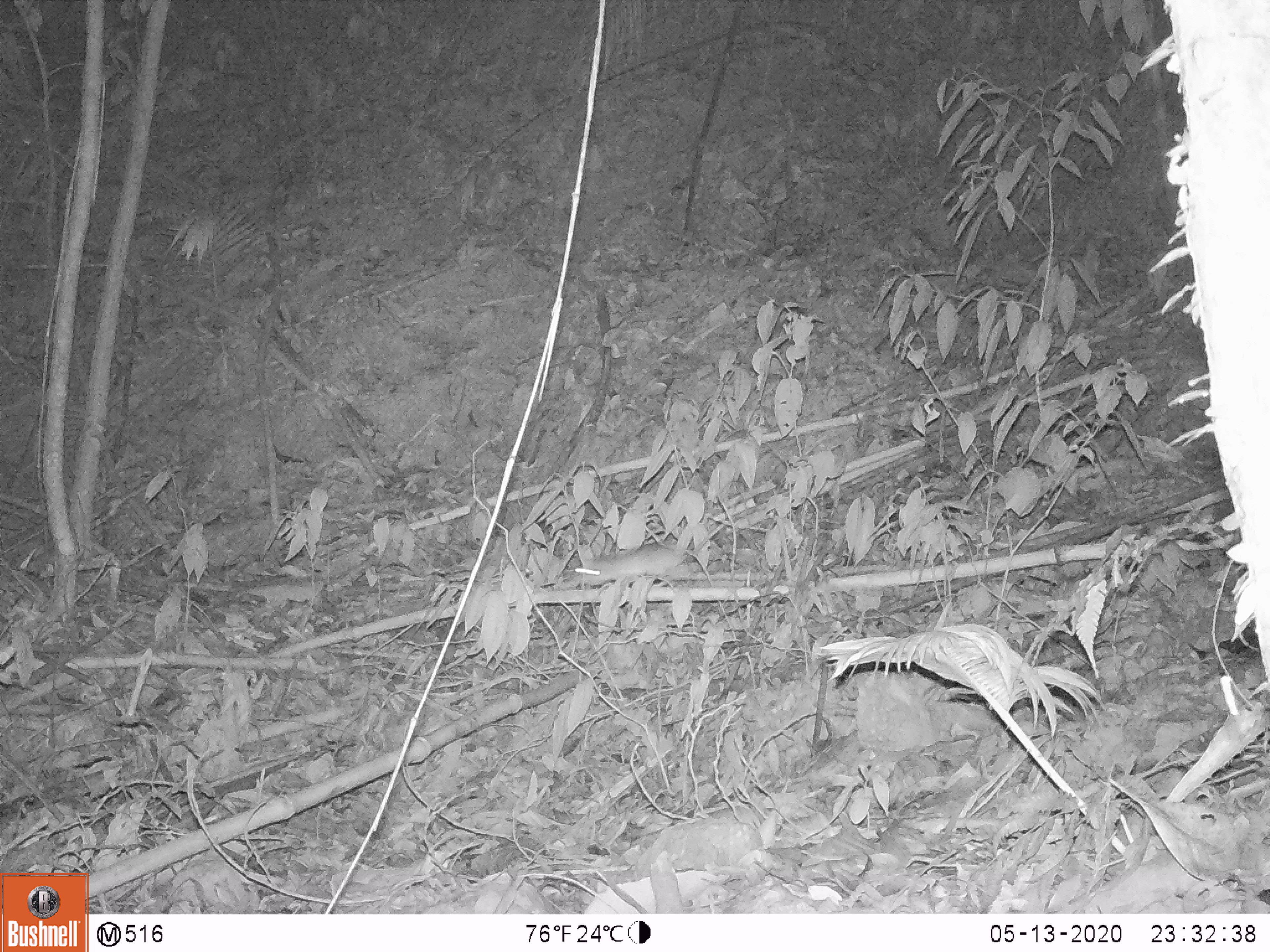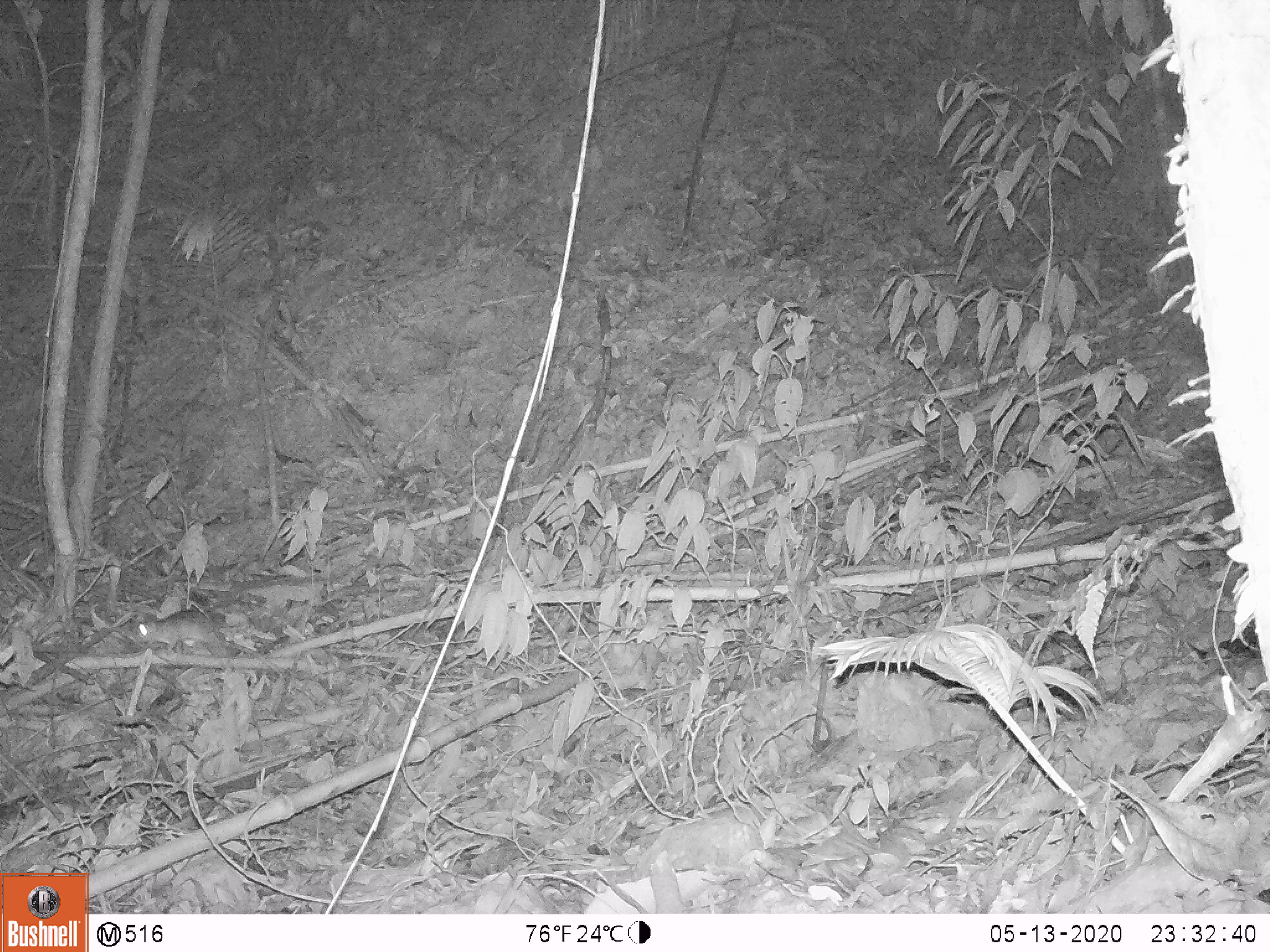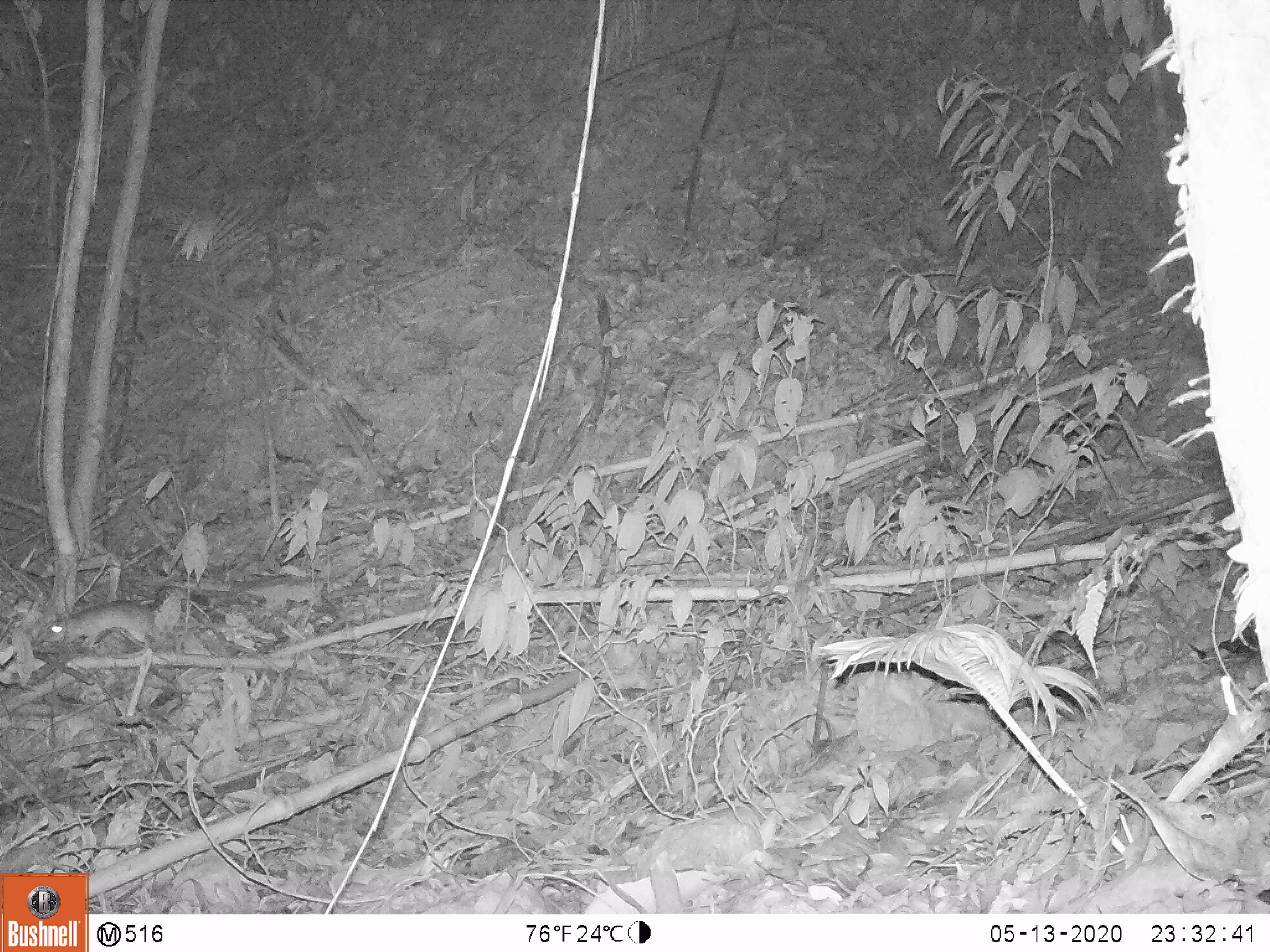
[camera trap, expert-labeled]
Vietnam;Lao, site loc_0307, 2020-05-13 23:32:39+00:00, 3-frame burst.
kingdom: Animalia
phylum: Chordata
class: Mammalia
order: Rodentia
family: Muridae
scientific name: Muridae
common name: old-world mice and rats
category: unidentified murid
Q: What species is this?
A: Unidentified murid (old-world mice and rats) (Muridae).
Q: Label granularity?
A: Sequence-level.